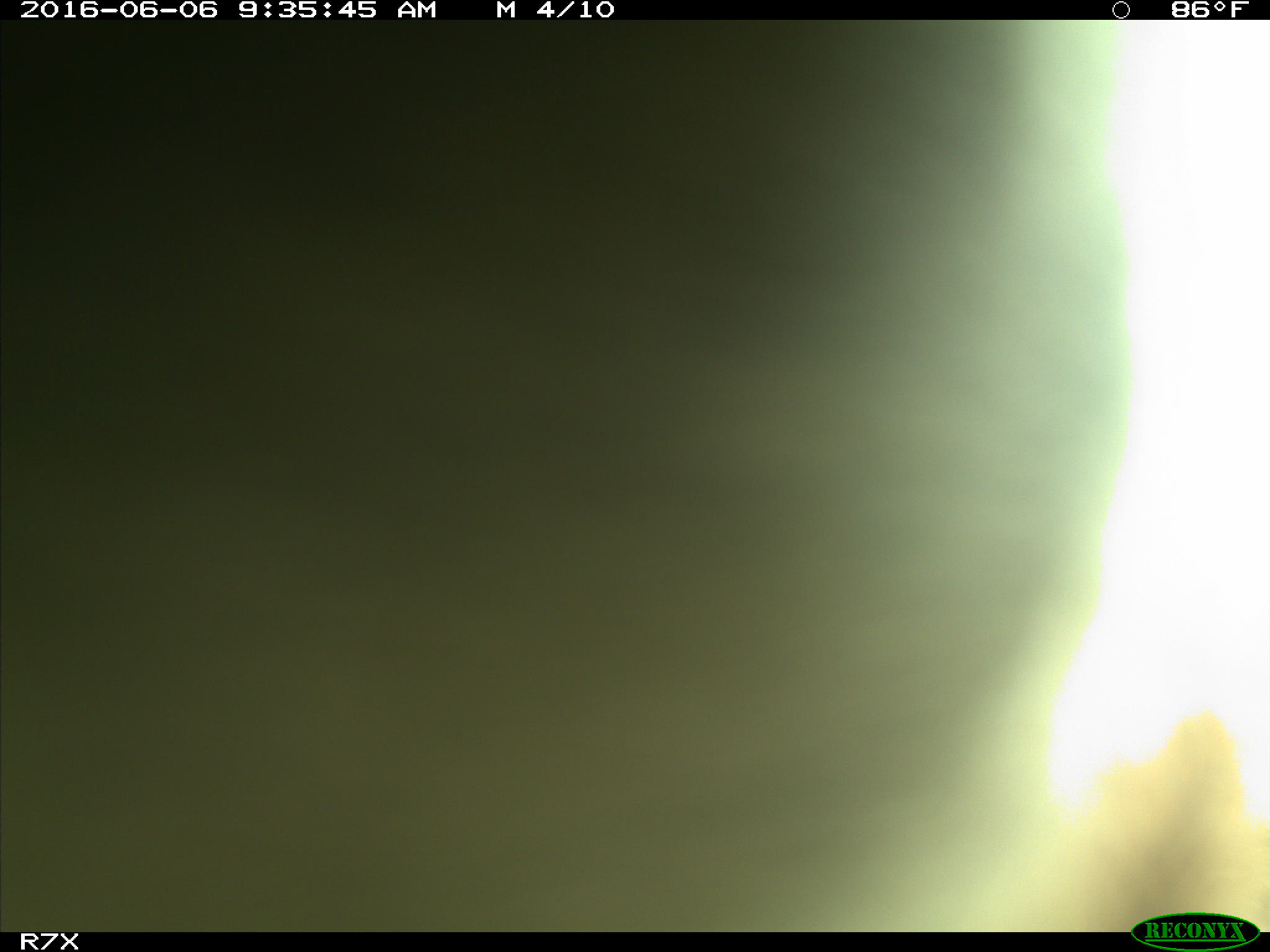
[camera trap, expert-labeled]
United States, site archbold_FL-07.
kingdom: Animalia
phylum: Chordata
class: Mammalia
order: Artiodactyla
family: Bovidae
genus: Bos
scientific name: Bos taurus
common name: domestic cow